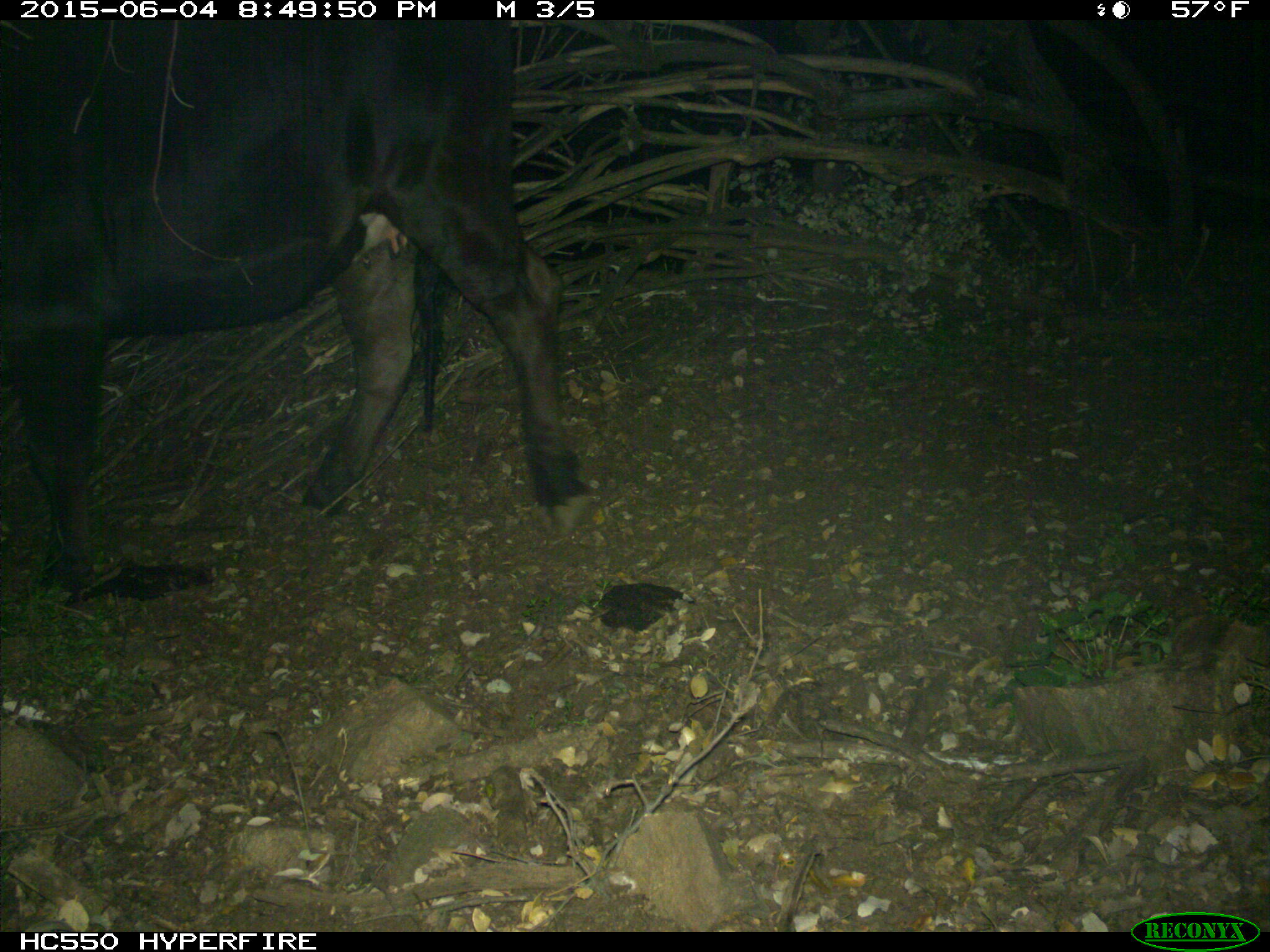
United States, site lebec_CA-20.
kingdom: Animalia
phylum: Chordata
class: Mammalia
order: Artiodactyla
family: Bovidae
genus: Bos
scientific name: Bos taurus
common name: domestic cow